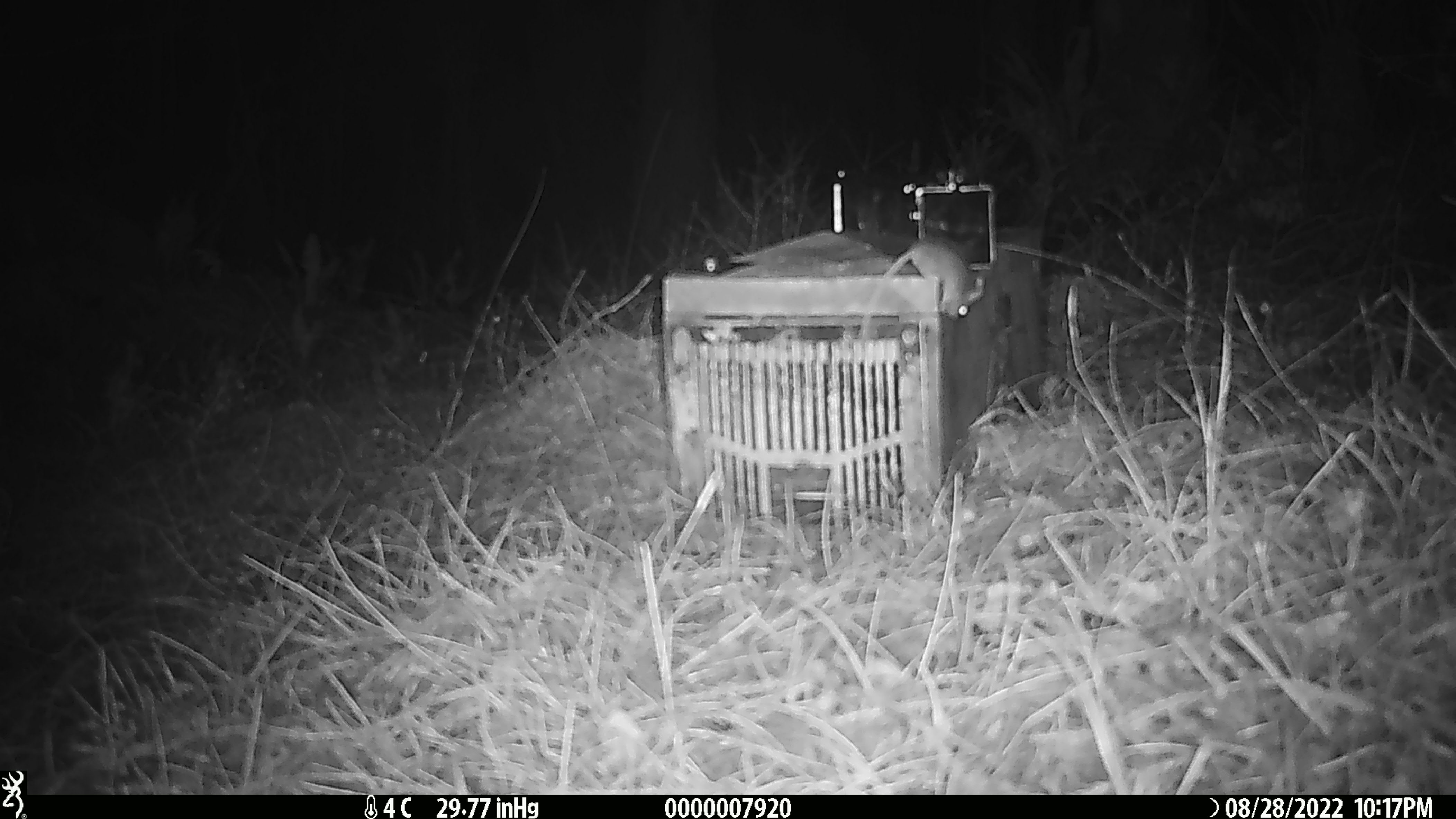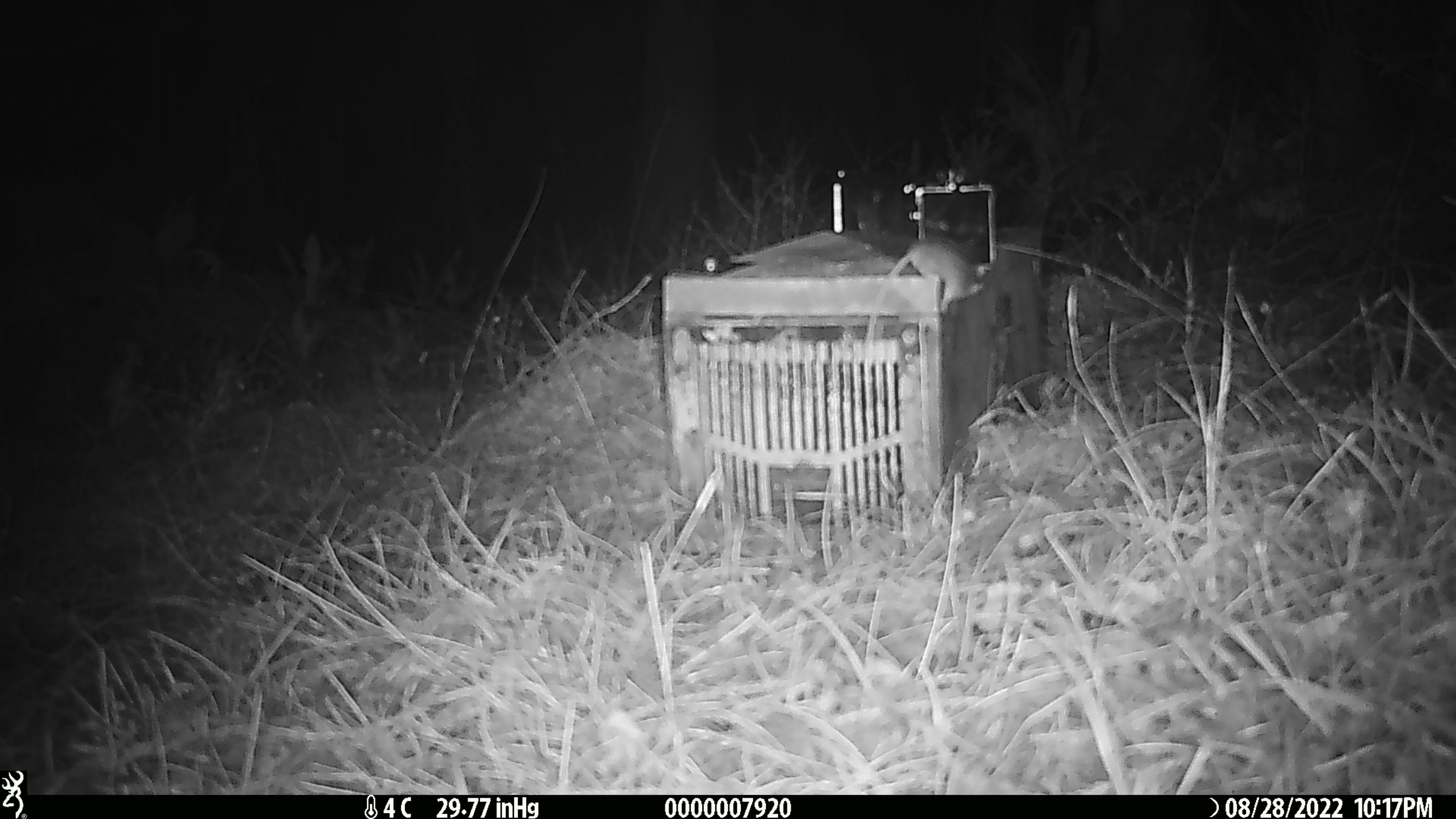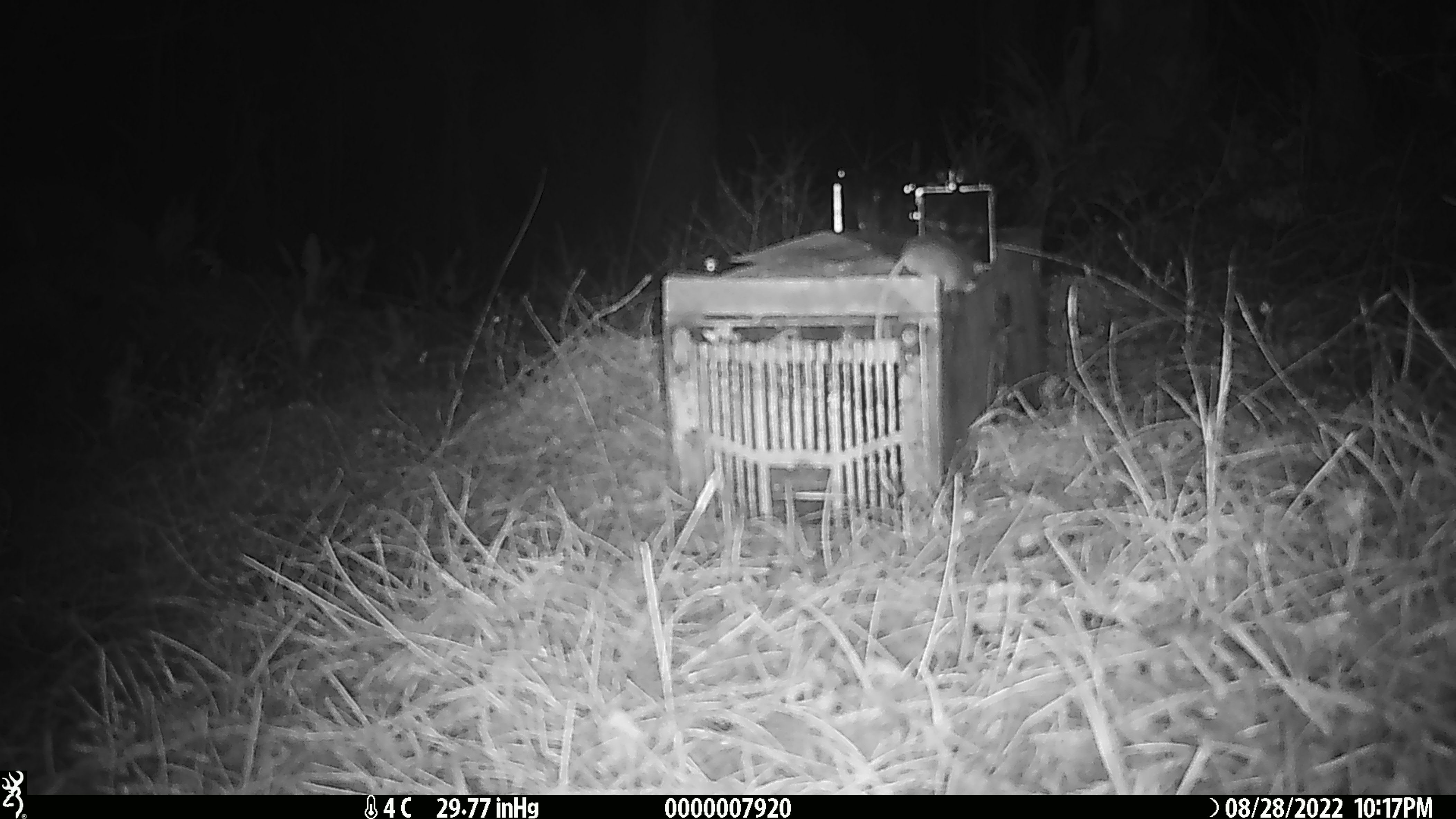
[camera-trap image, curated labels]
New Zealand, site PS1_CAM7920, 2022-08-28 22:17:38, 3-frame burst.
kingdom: Animalia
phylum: Chordata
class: Mammalia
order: Rodentia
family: Muridae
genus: Mus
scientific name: Mus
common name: mouse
Mouse (Mus).